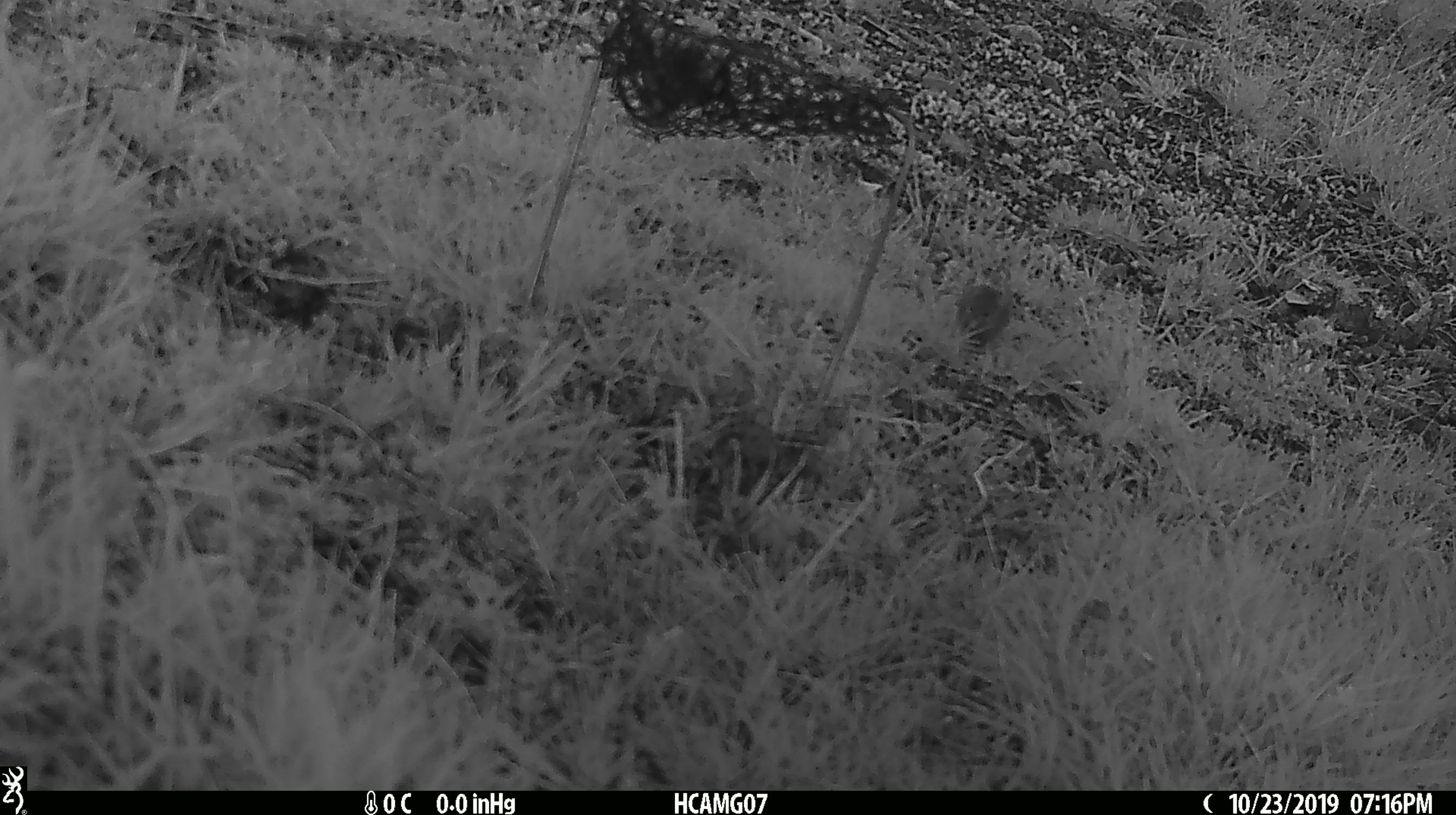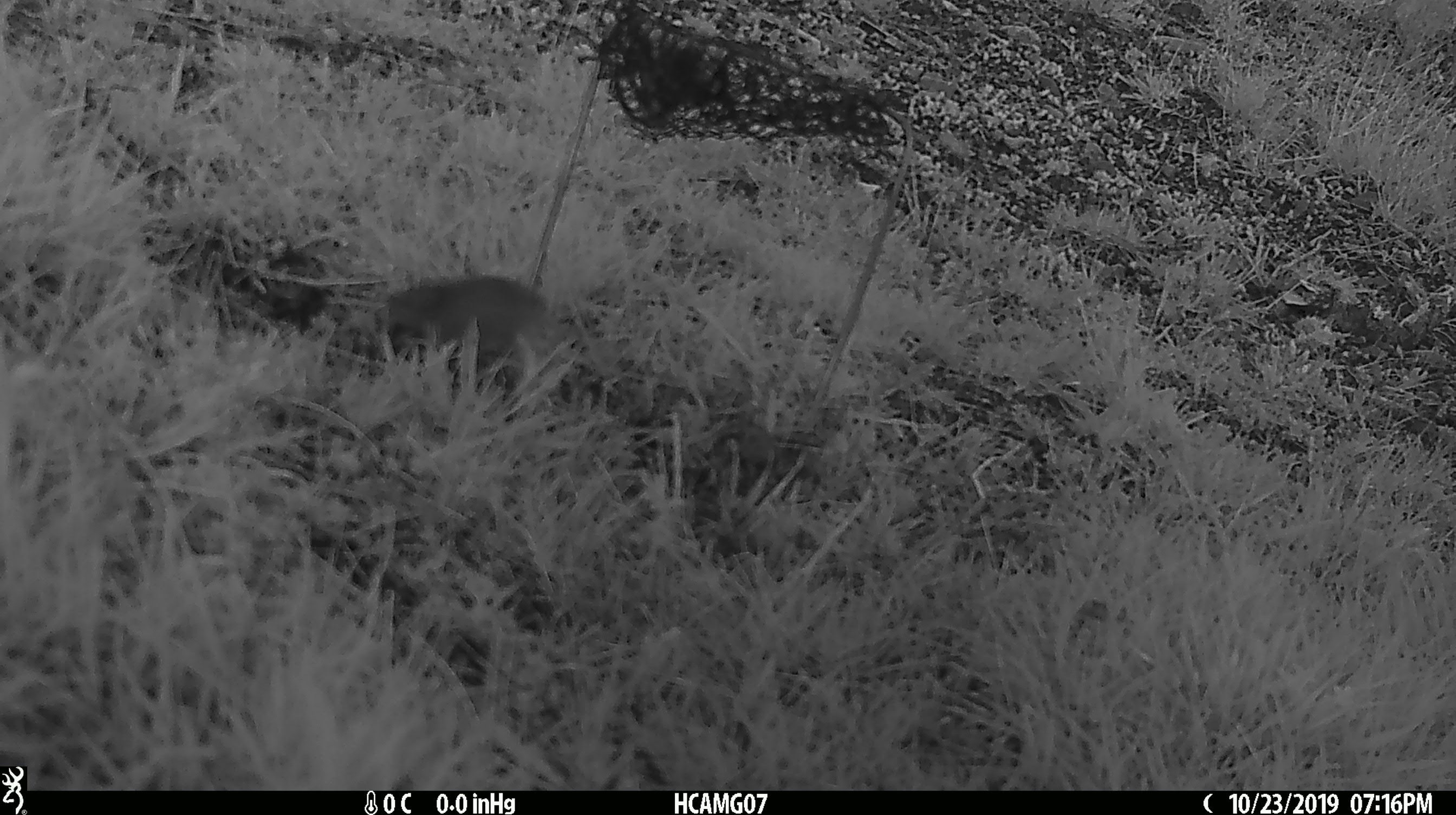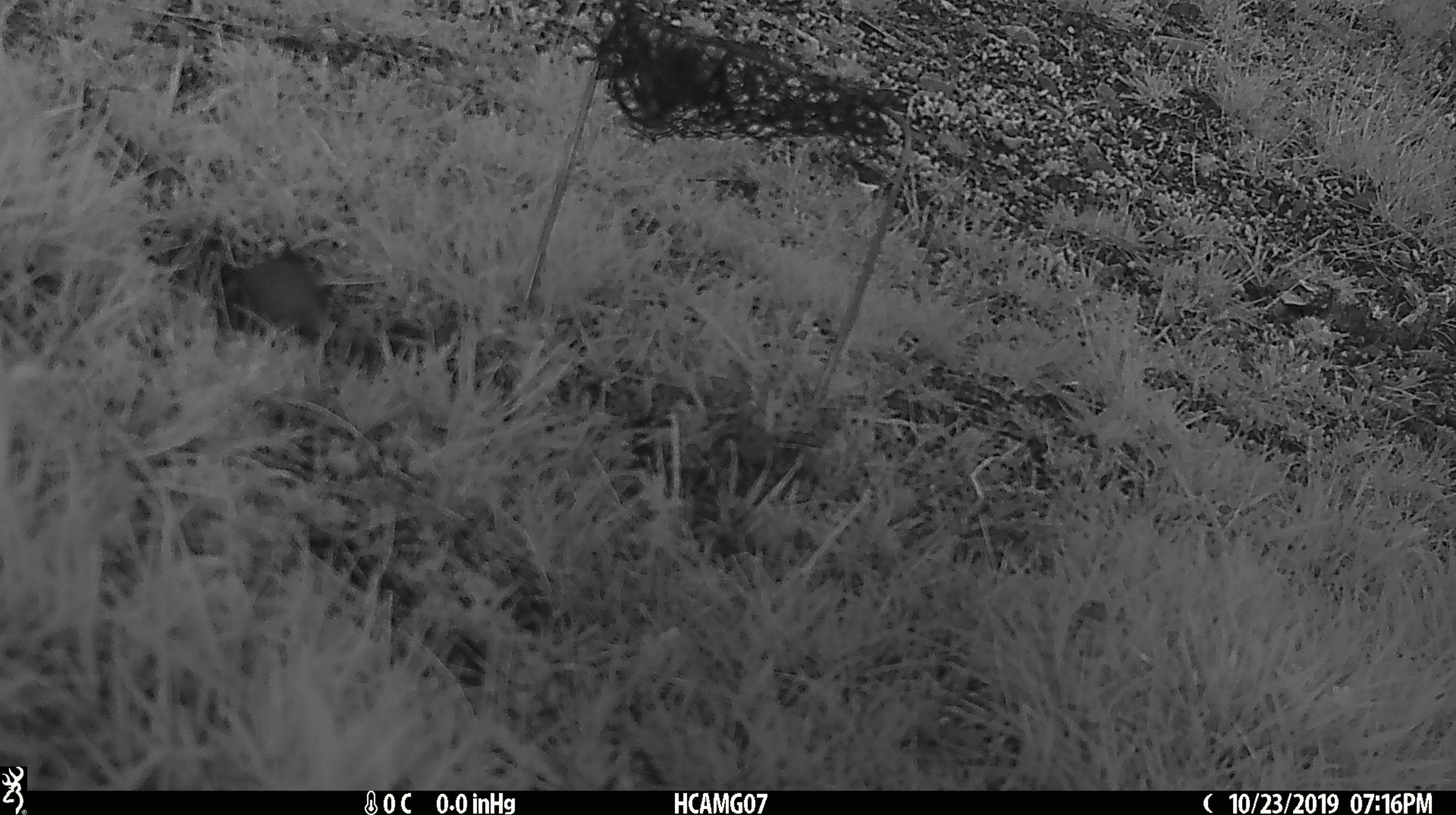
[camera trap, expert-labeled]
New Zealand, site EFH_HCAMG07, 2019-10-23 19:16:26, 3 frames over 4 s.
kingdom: Animalia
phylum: Chordata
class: Mammalia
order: Rodentia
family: Muridae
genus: Mus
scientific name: Mus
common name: mouse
Mouse (Mus).